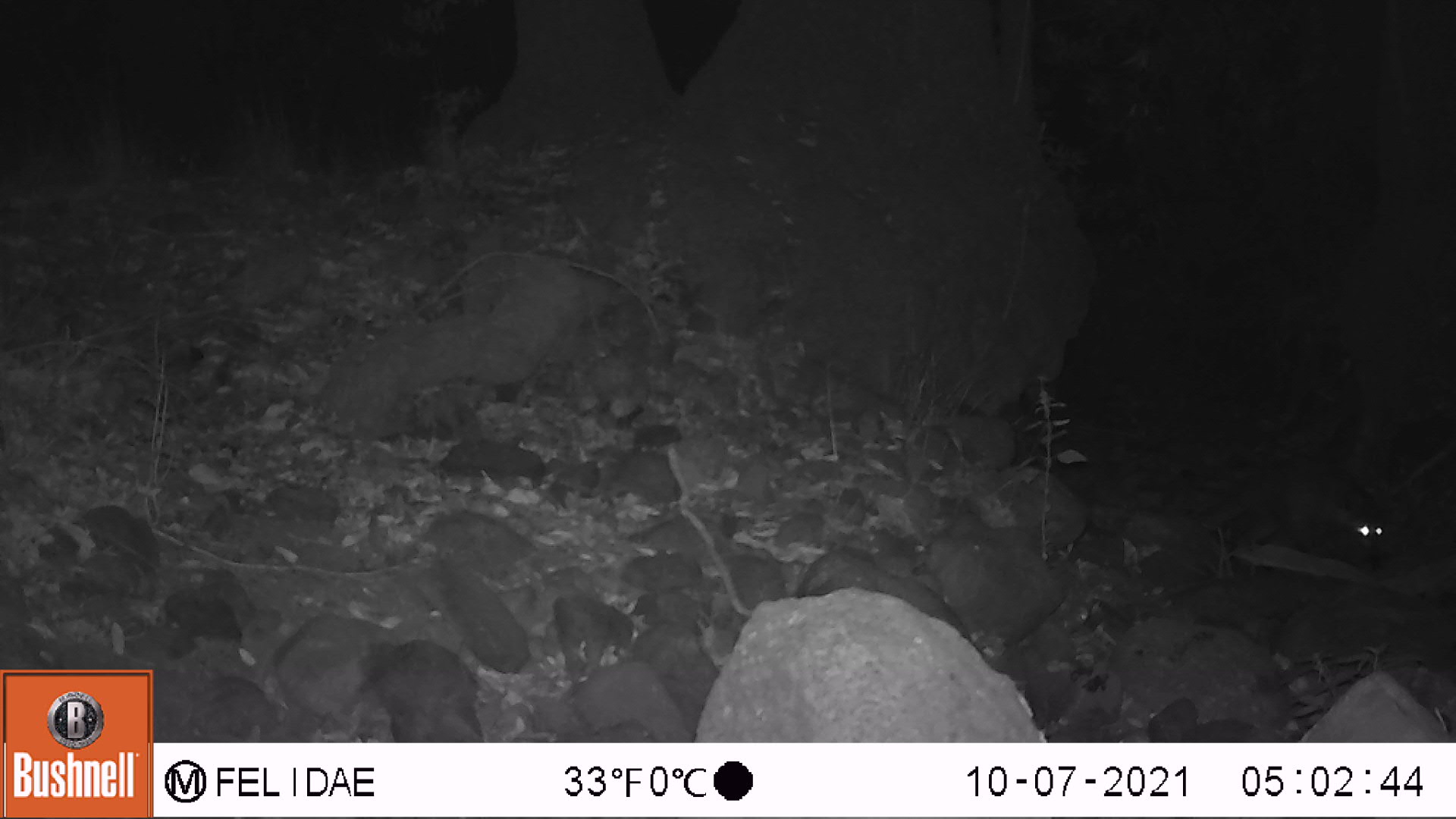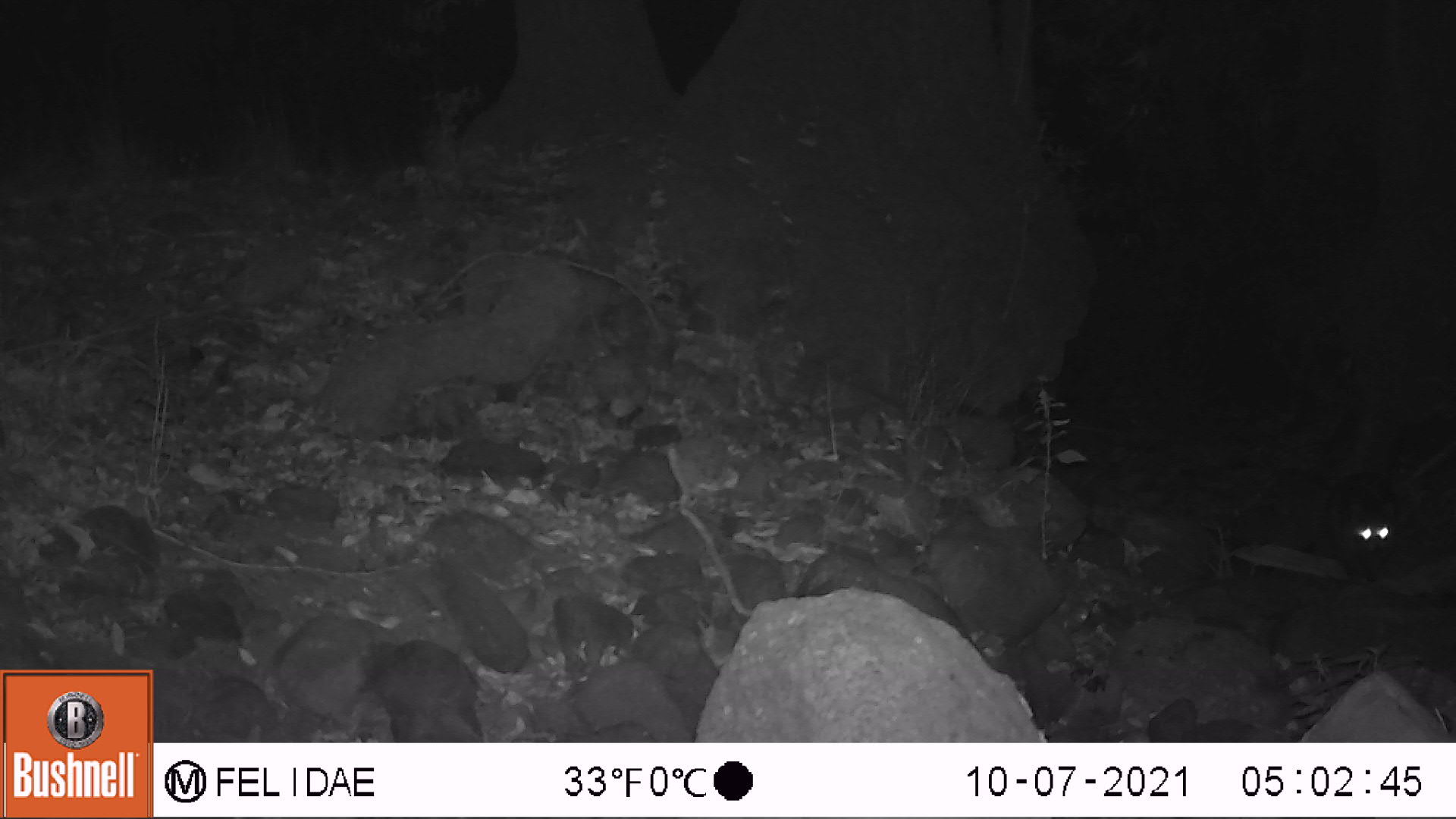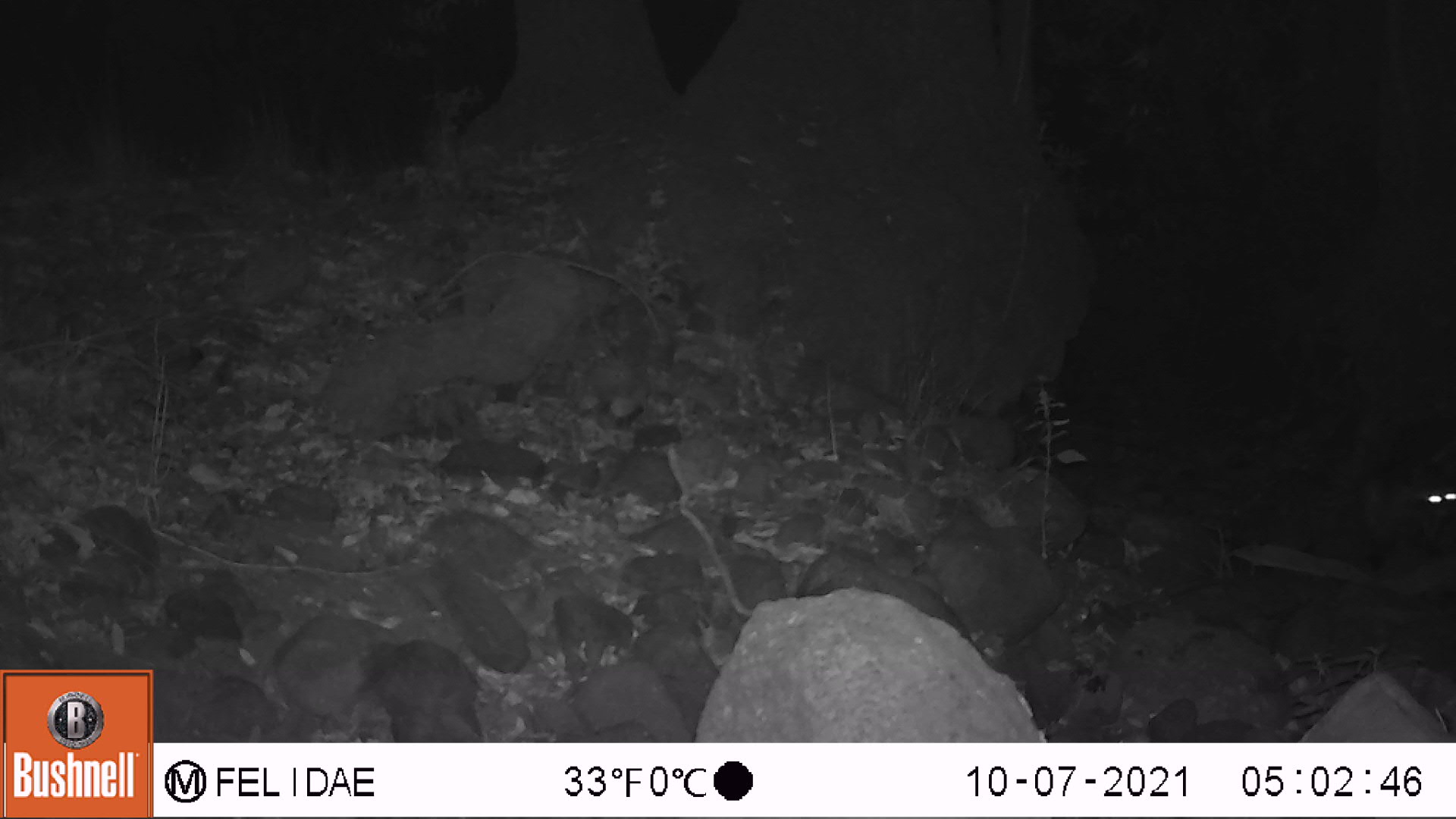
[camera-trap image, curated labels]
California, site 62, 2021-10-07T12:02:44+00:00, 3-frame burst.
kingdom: Animalia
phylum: Chordata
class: Mammalia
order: Carnivora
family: Procyonidae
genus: Procyon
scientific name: Procyon lotor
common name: raccoon